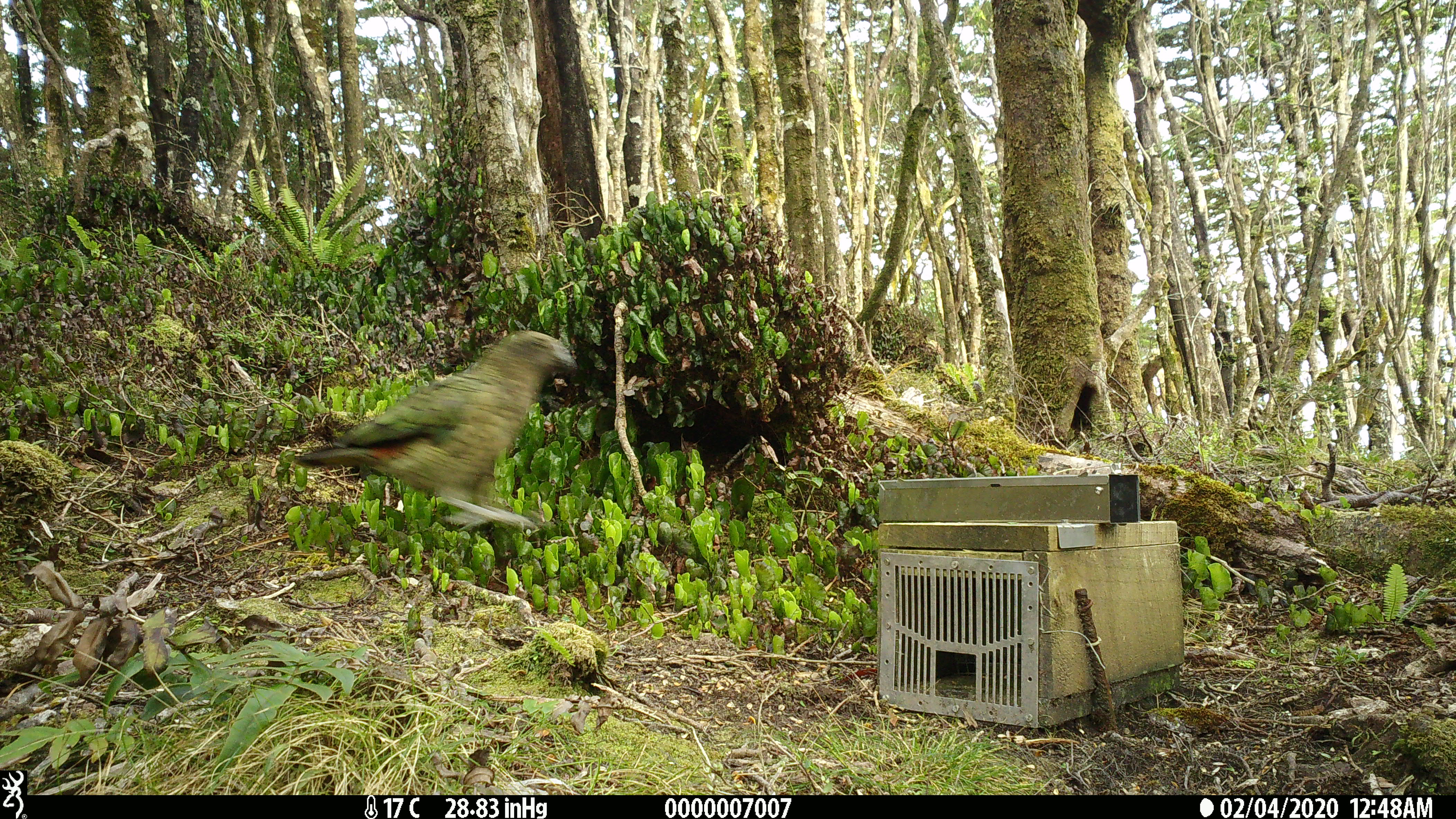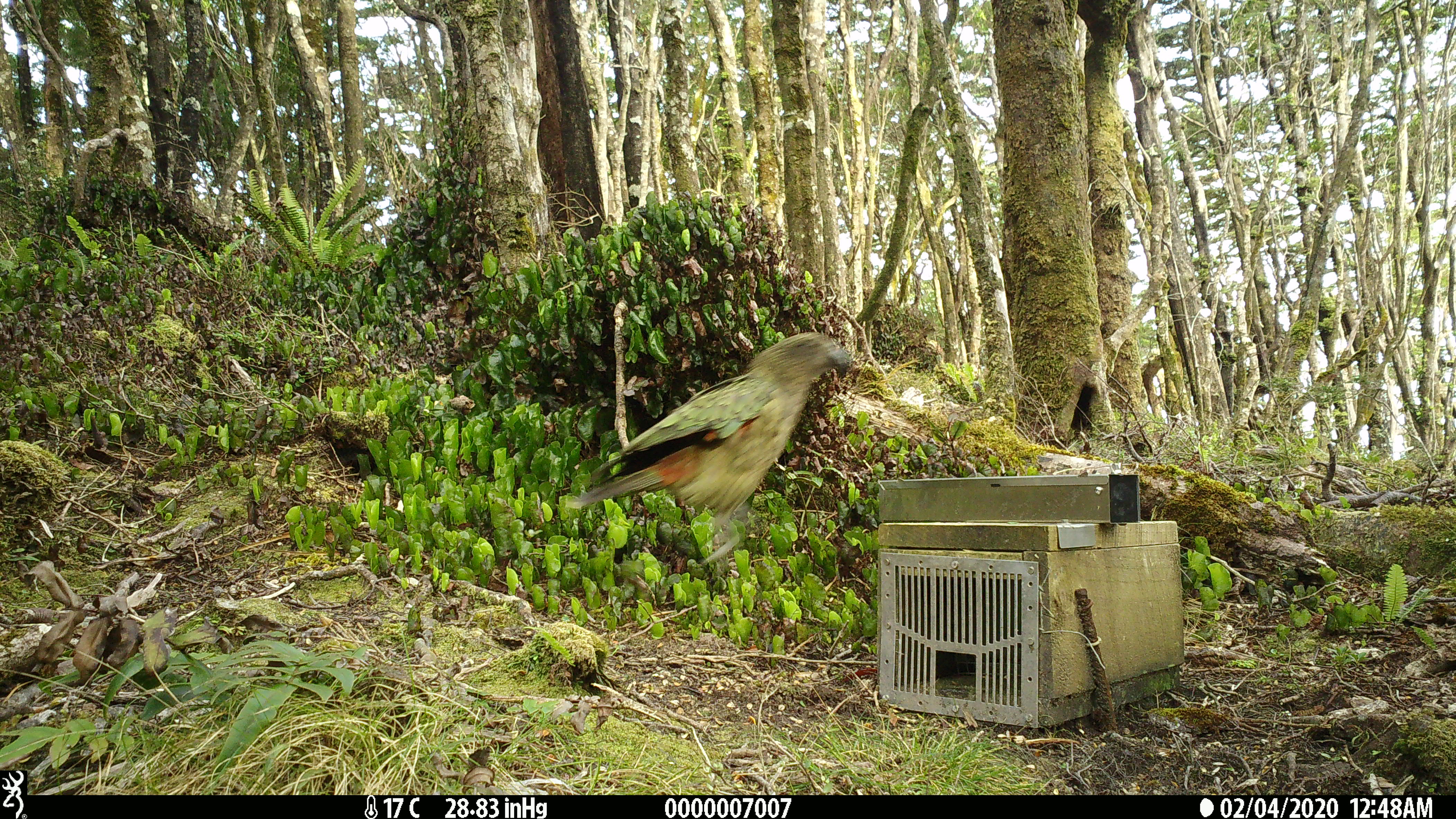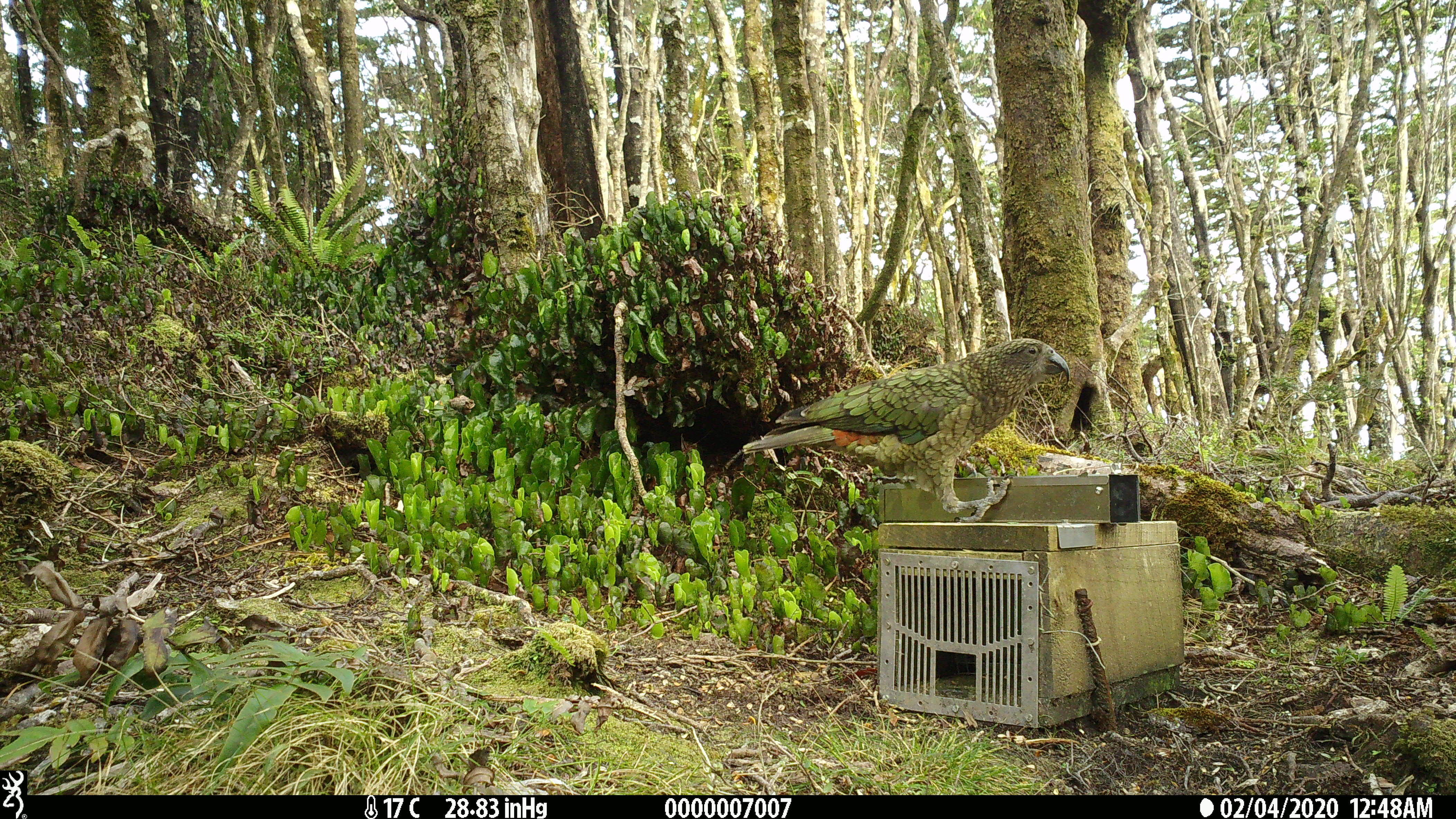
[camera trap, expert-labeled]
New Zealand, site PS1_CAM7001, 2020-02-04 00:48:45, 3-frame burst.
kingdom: Animalia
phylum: Chordata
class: Aves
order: Psittaciformes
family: Strigopidae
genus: Nestor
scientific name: Nestor notabilis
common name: kea